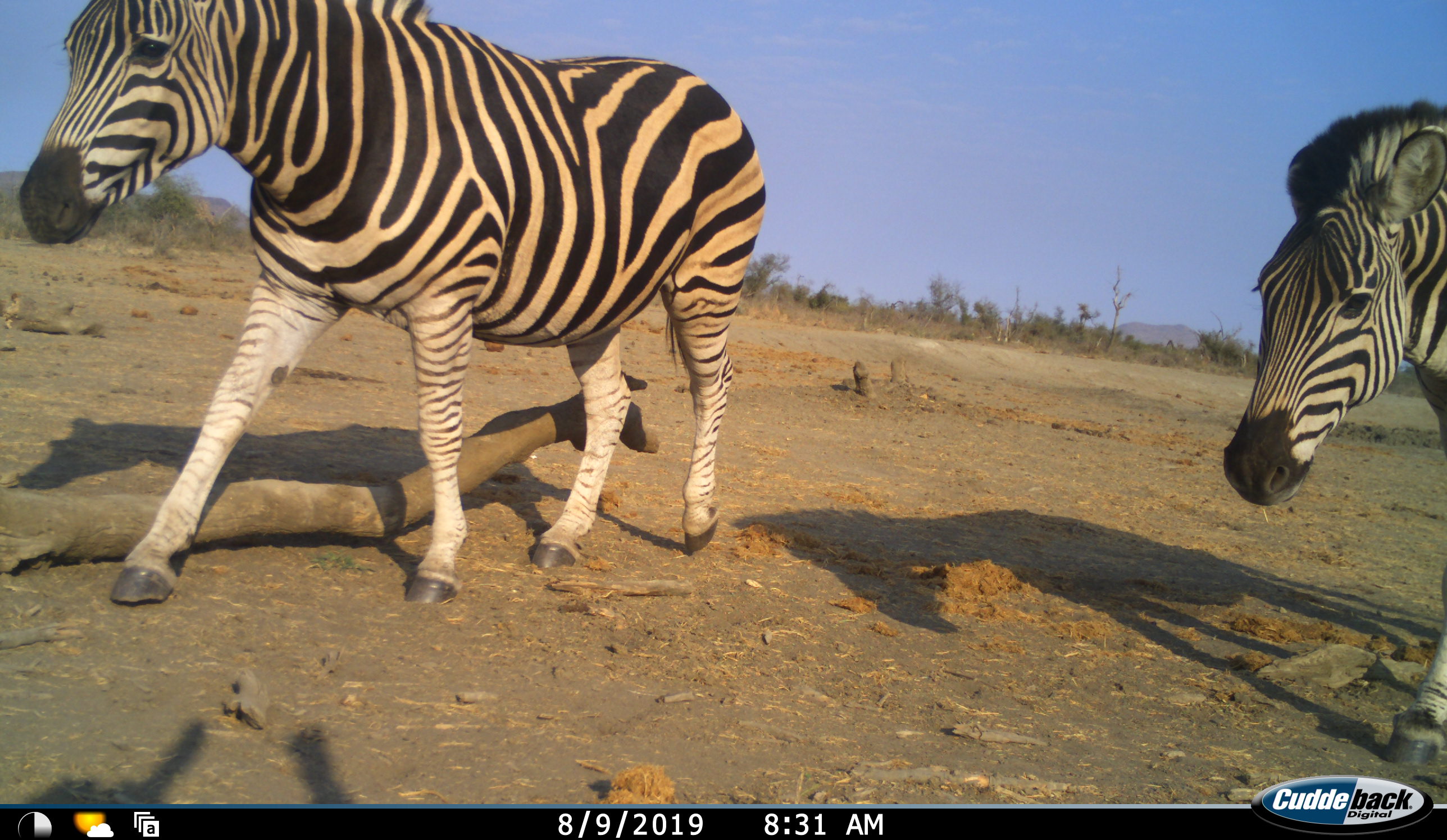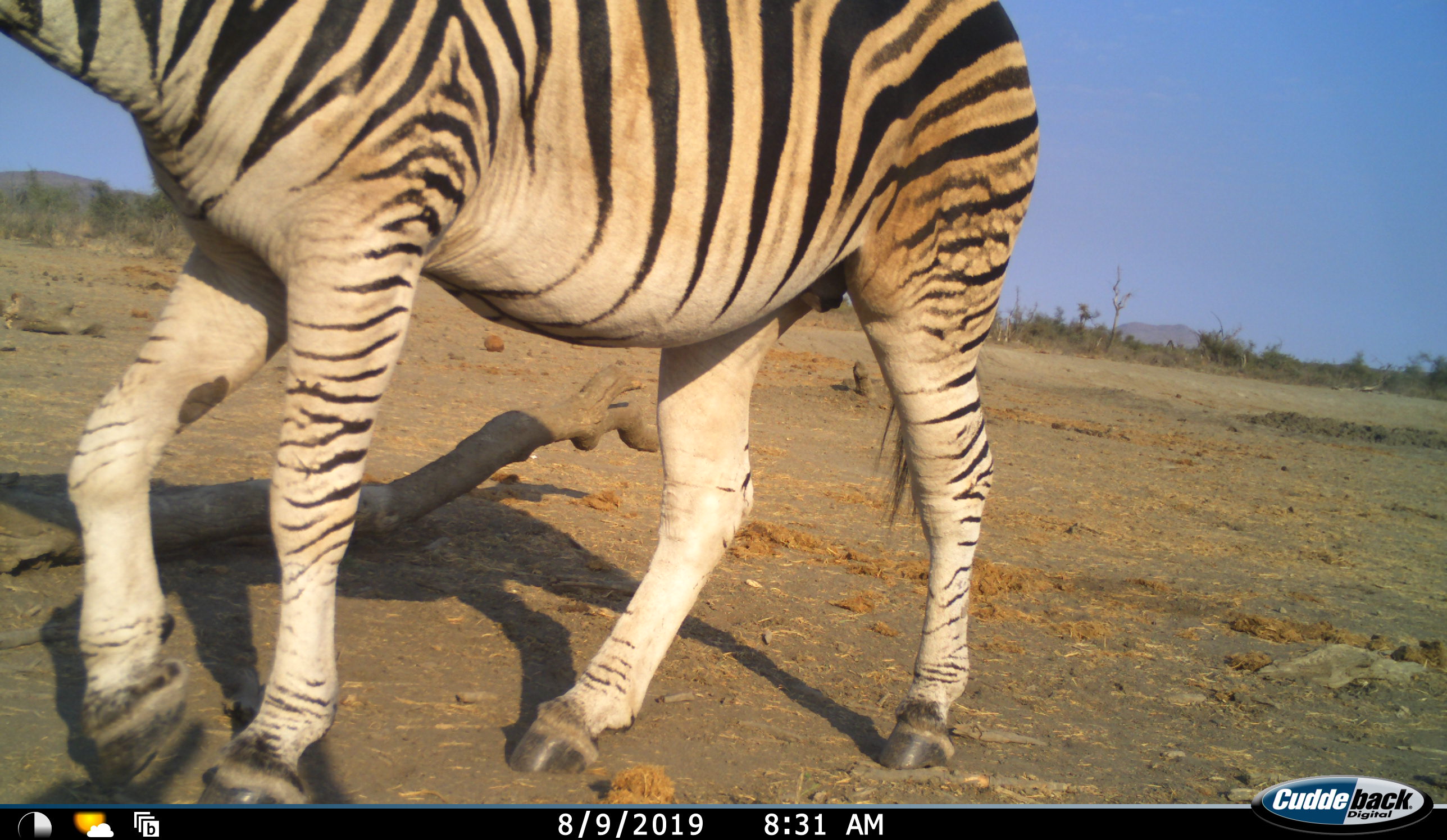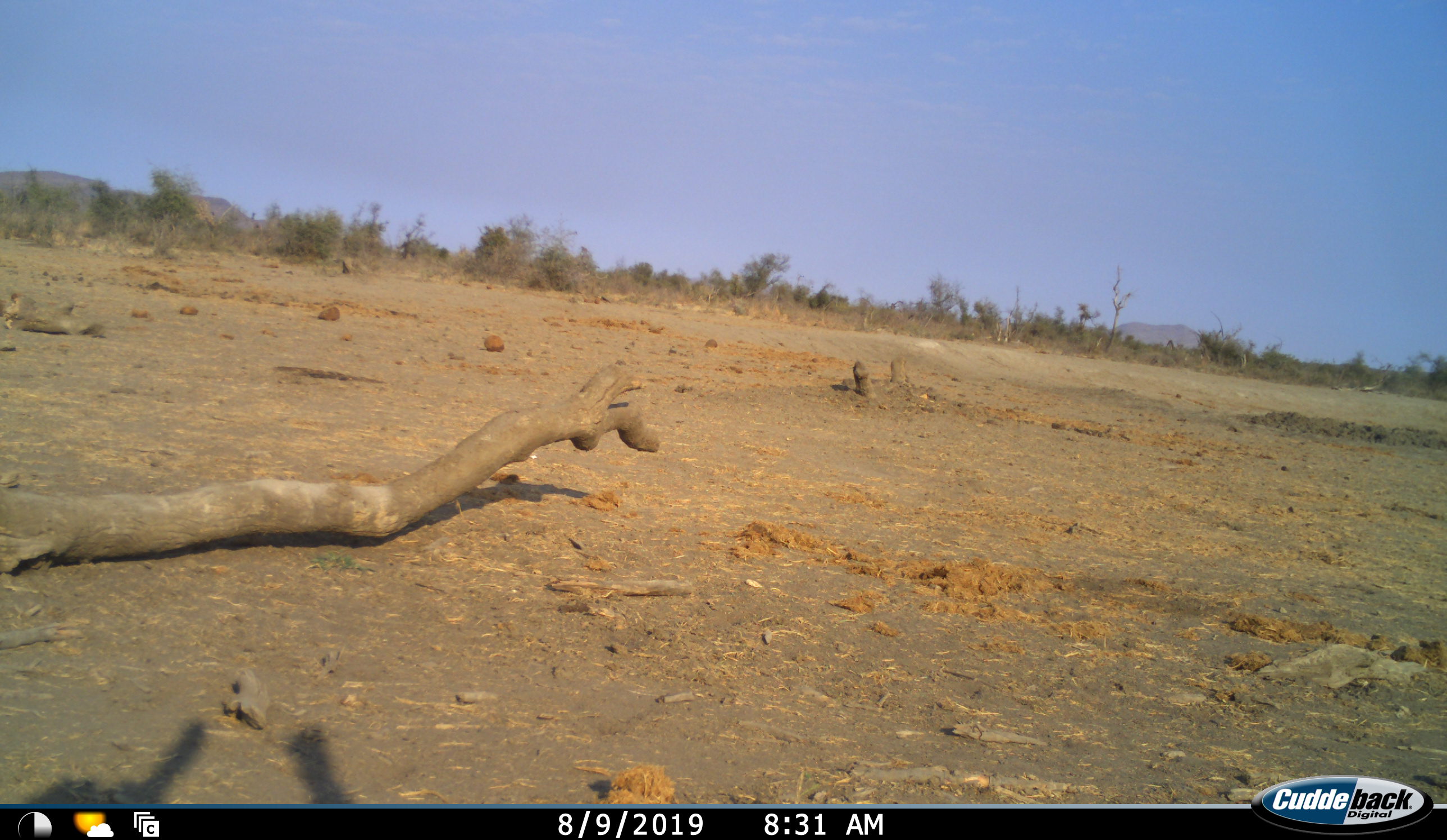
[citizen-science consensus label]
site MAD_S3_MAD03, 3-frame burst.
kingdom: Animalia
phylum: Chordata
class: Mammalia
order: Perissodactyla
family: Equidae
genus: Equus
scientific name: Equus quagga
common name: plains zebra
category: zebraplains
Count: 2.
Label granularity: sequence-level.